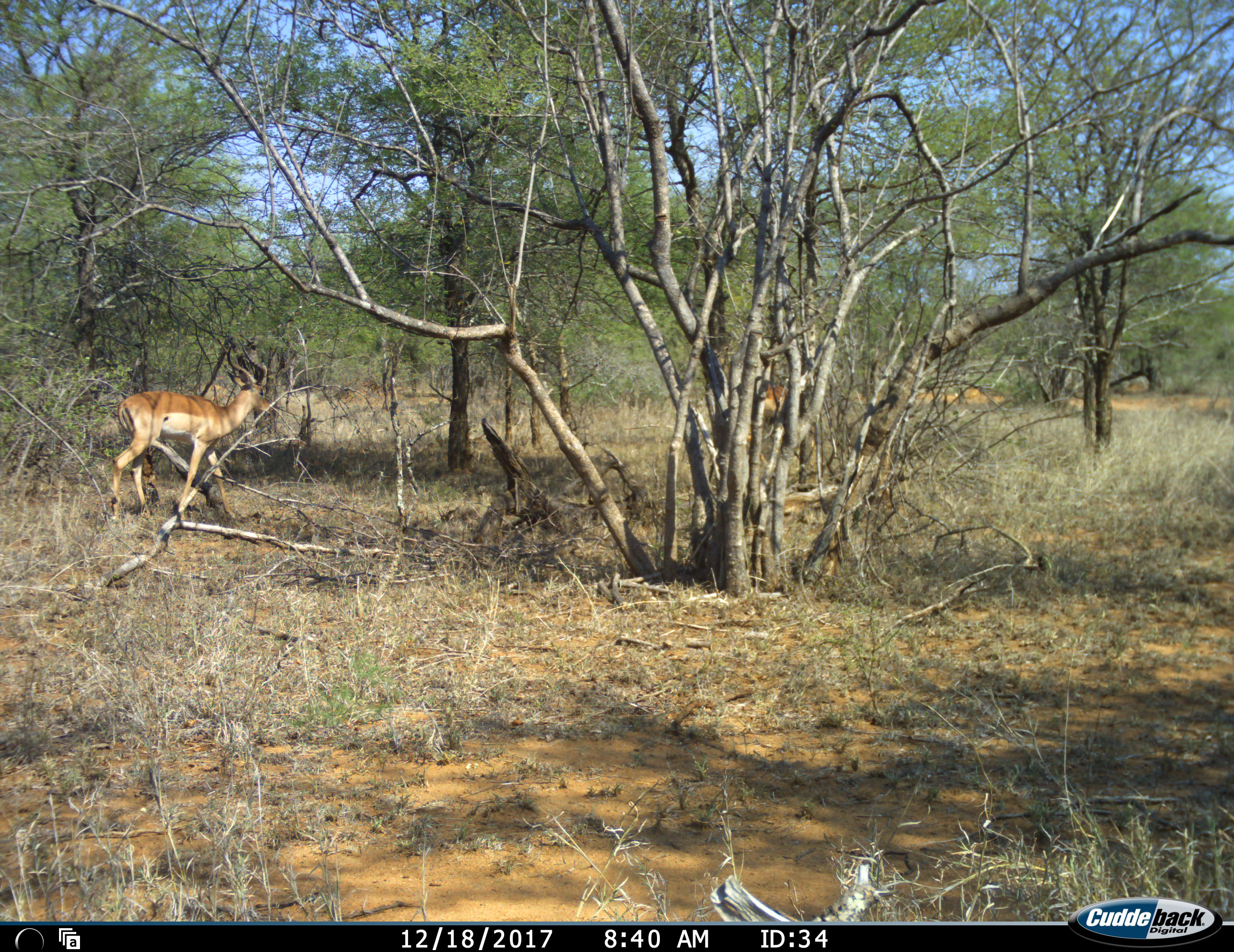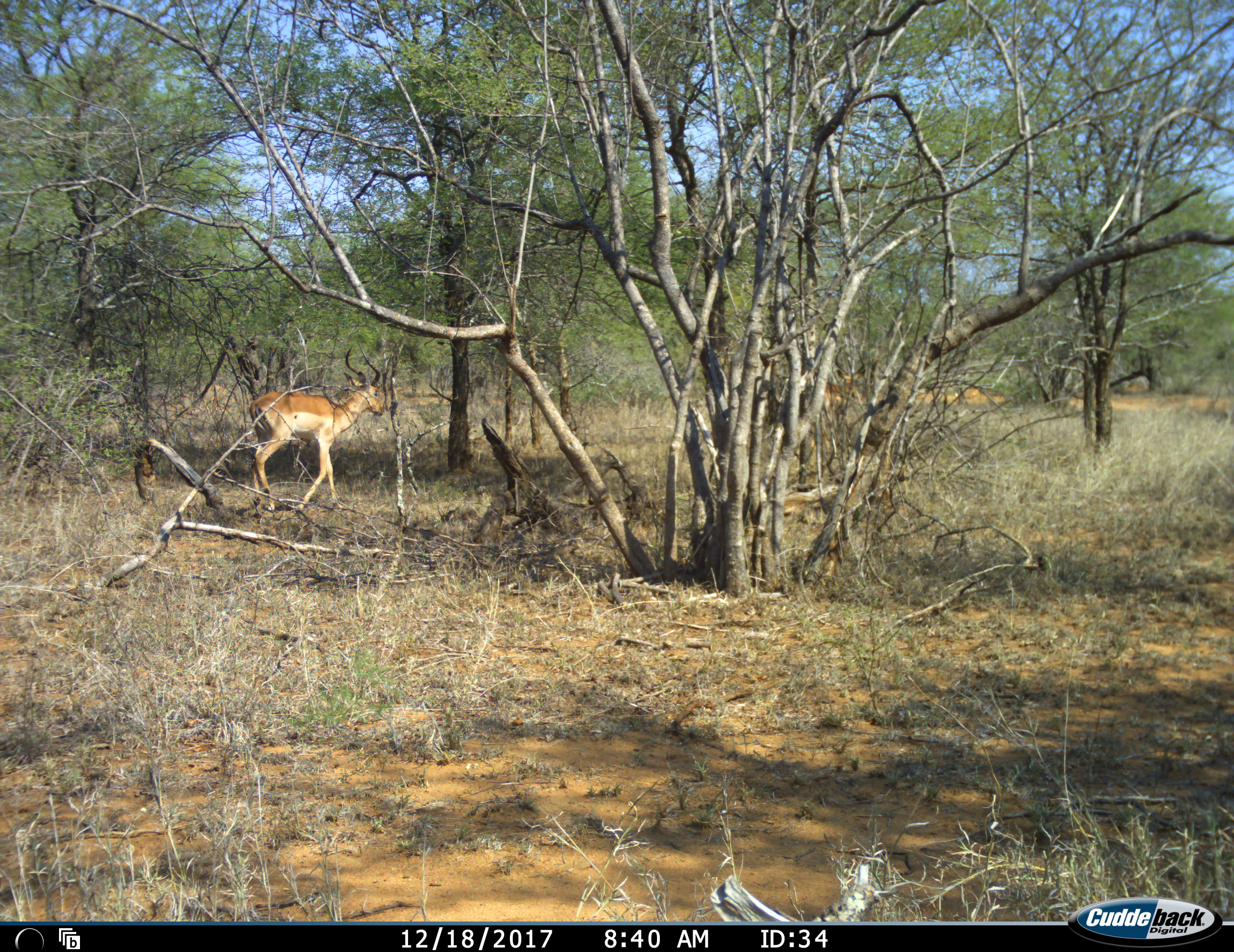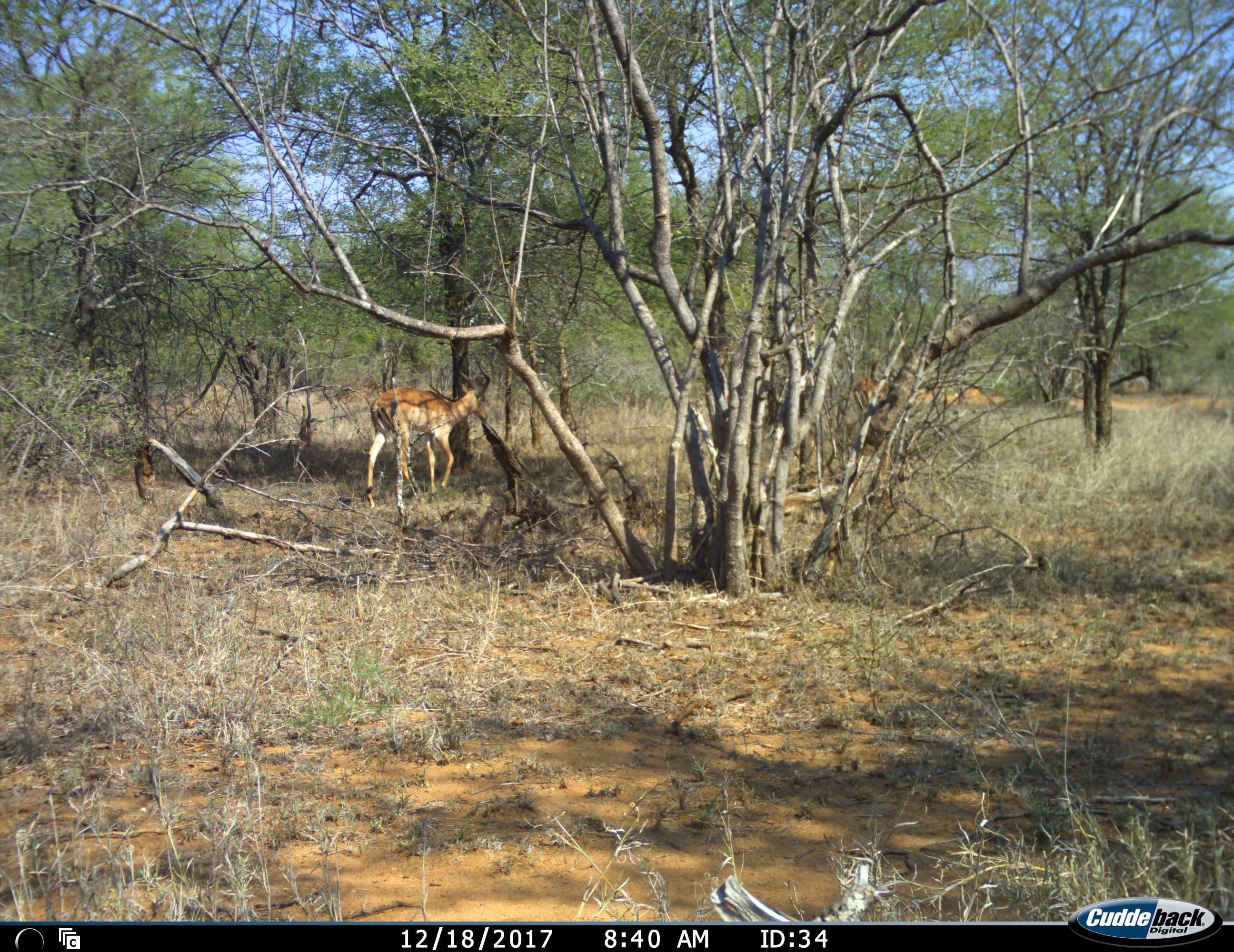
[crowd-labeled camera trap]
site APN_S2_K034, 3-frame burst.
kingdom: Animalia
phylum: Chordata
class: Mammalia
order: Artiodactyla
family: Bovidae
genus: Aepyceros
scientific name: Aepyceros melampus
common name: impala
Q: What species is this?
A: Impala (Aepyceros melampus).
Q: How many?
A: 2.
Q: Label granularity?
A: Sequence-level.